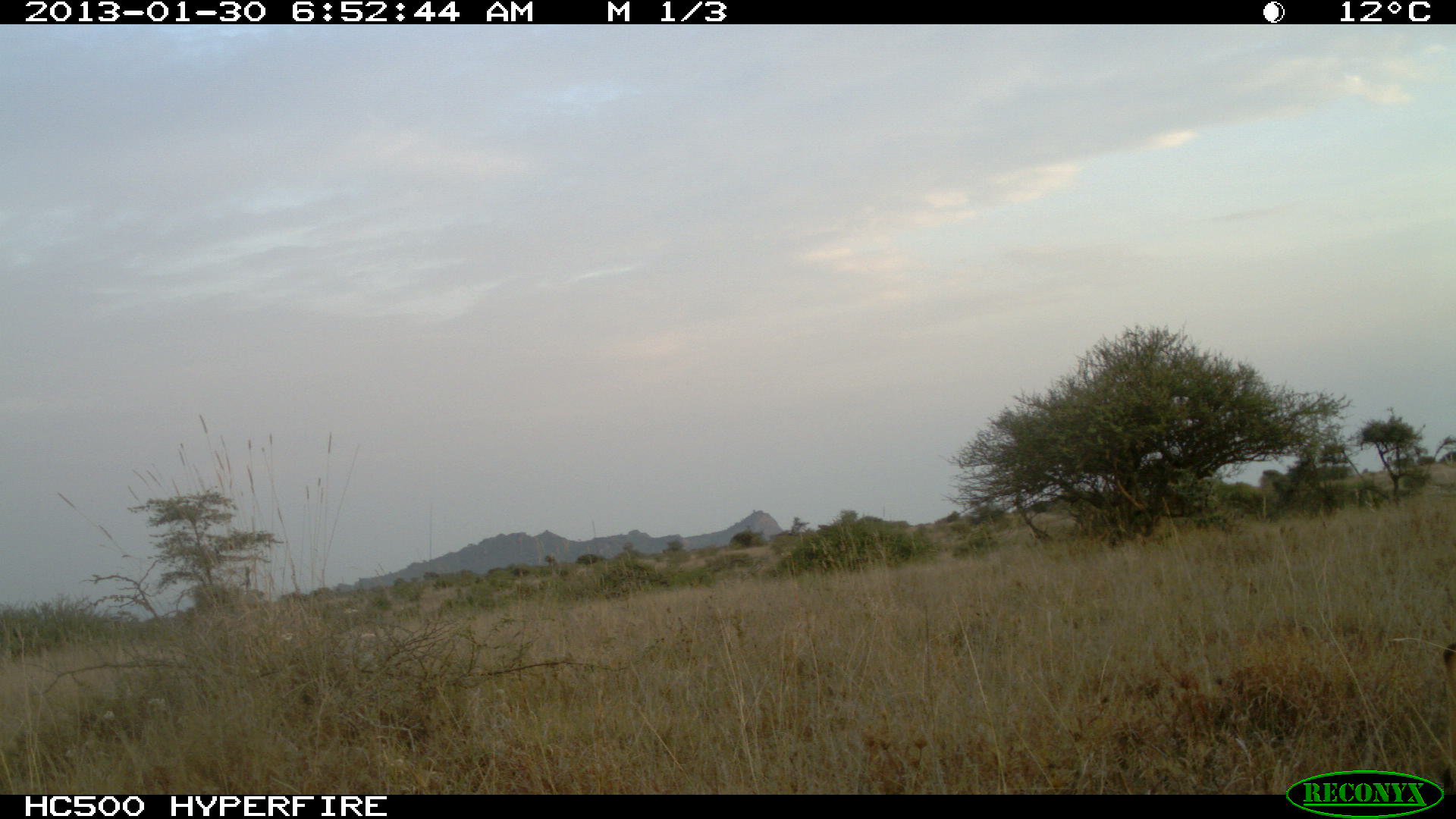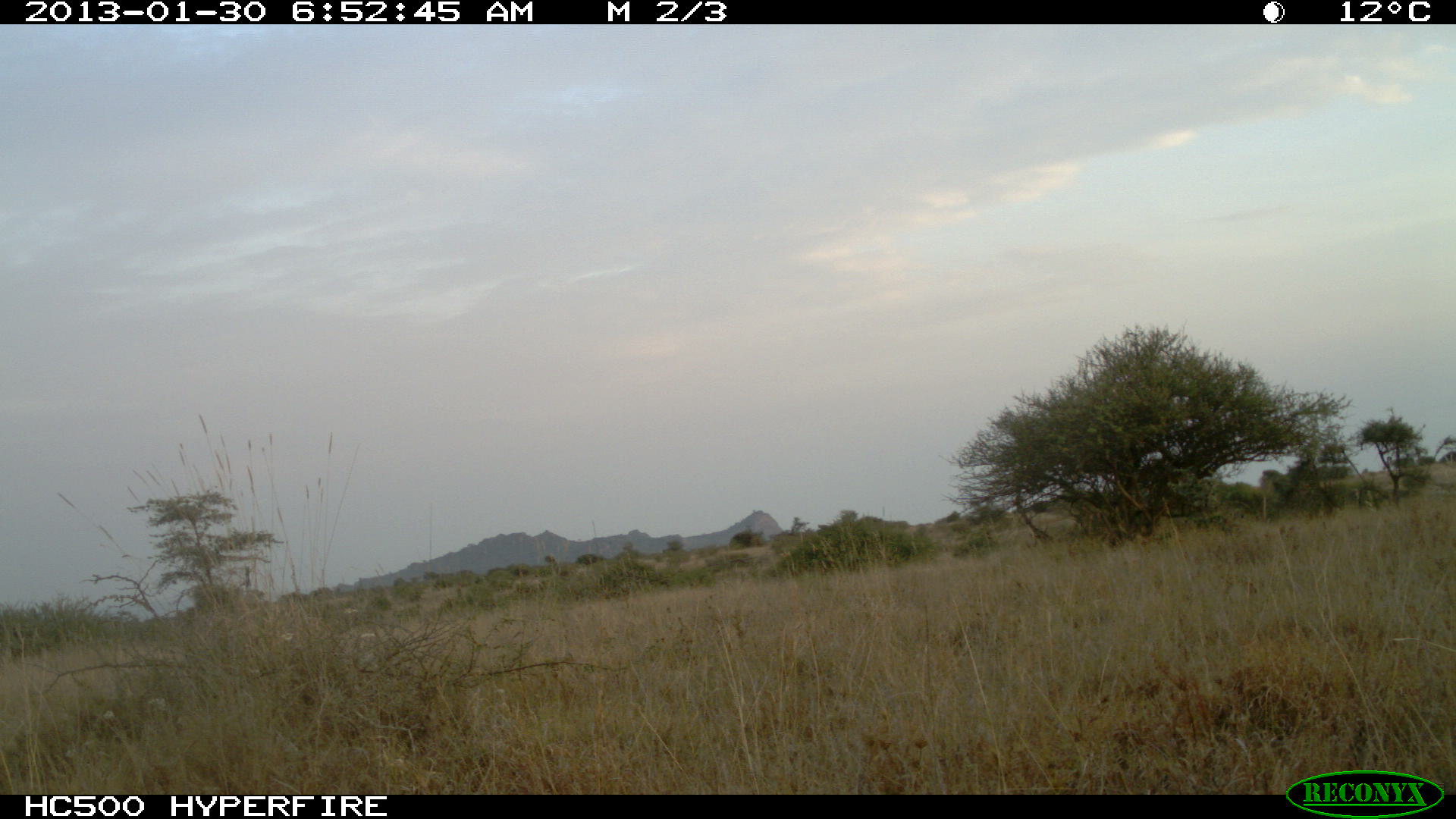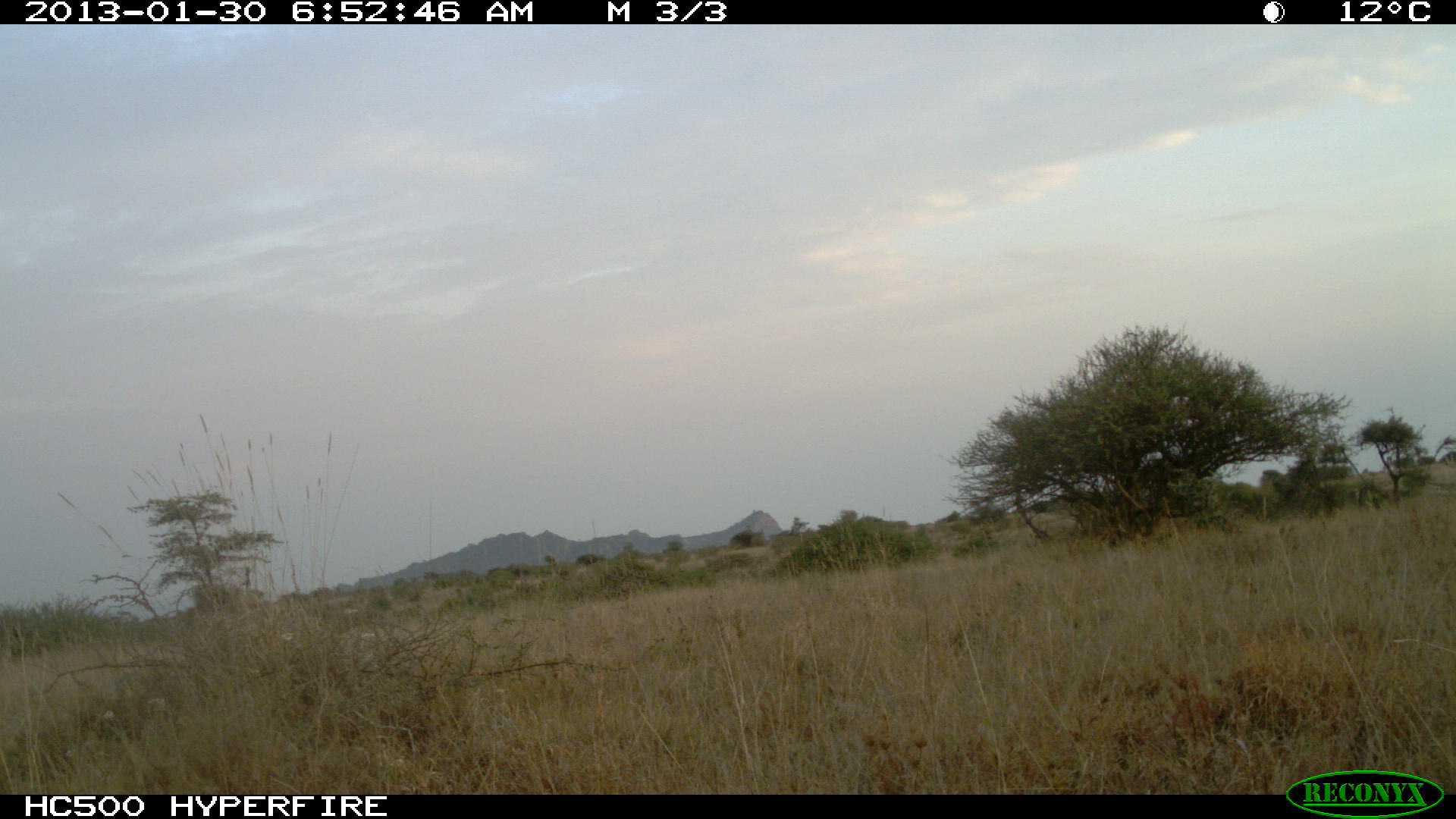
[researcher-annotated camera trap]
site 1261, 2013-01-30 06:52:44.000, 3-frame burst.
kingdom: Animalia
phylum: Chordata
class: Mammalia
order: Artiodactyla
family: Bovidae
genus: Aepyceros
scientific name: Aepyceros melampus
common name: impala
Aepyceros melampus (impala), count 1.